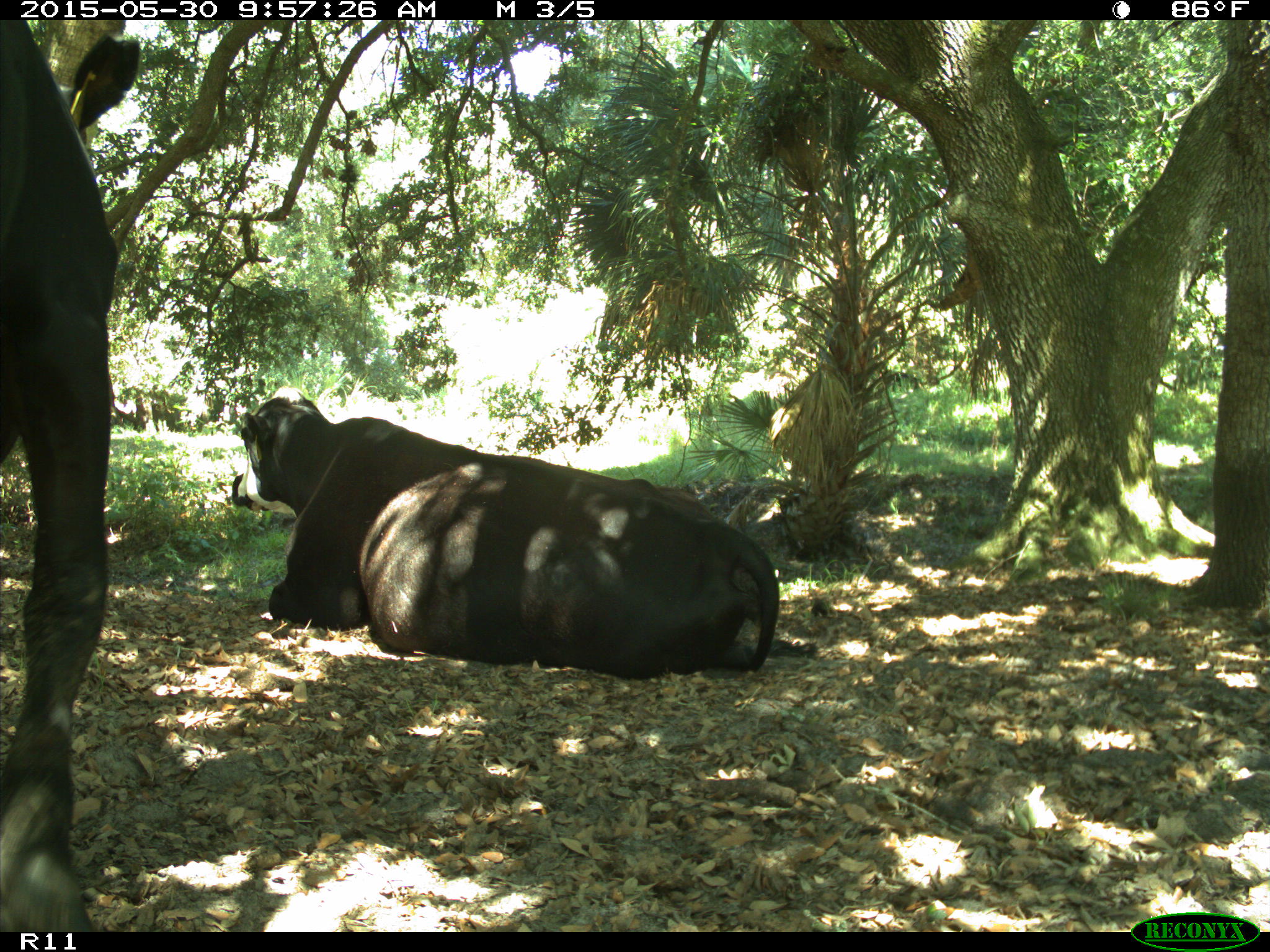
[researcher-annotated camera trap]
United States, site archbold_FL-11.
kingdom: Animalia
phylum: Chordata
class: Mammalia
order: Artiodactyla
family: Bovidae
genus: Bos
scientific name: Bos taurus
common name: domestic cow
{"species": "Bos taurus (domestic cow)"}